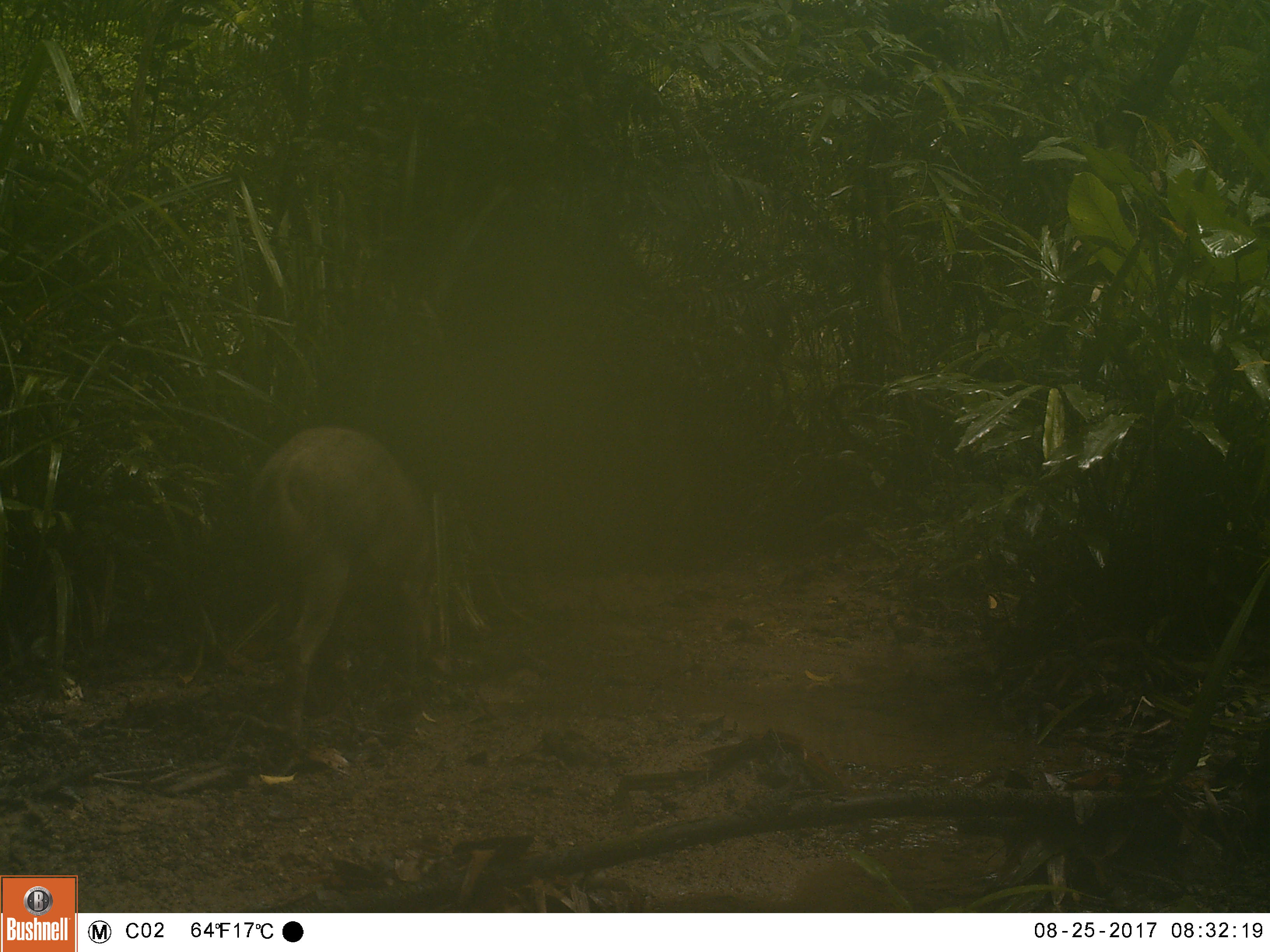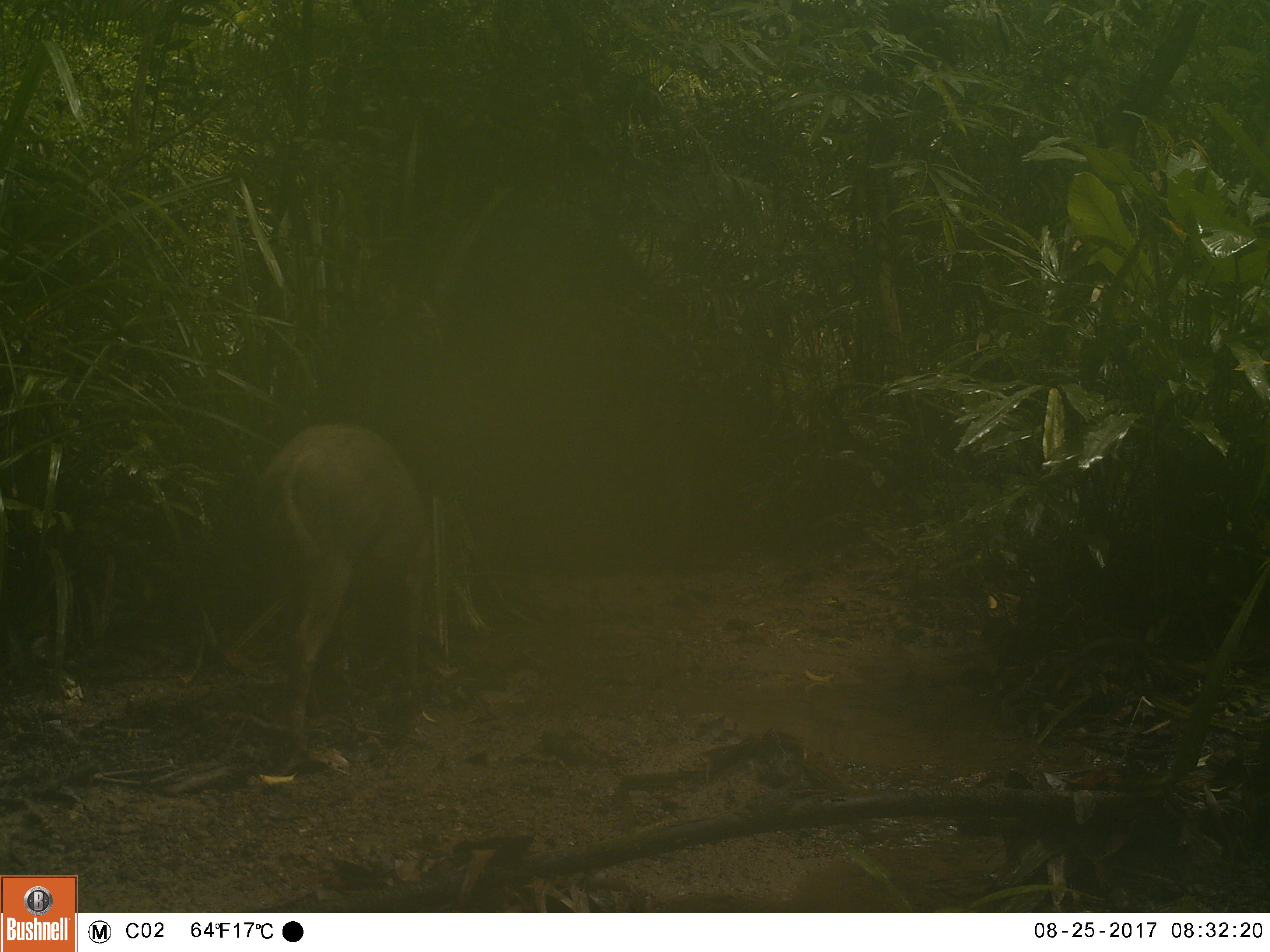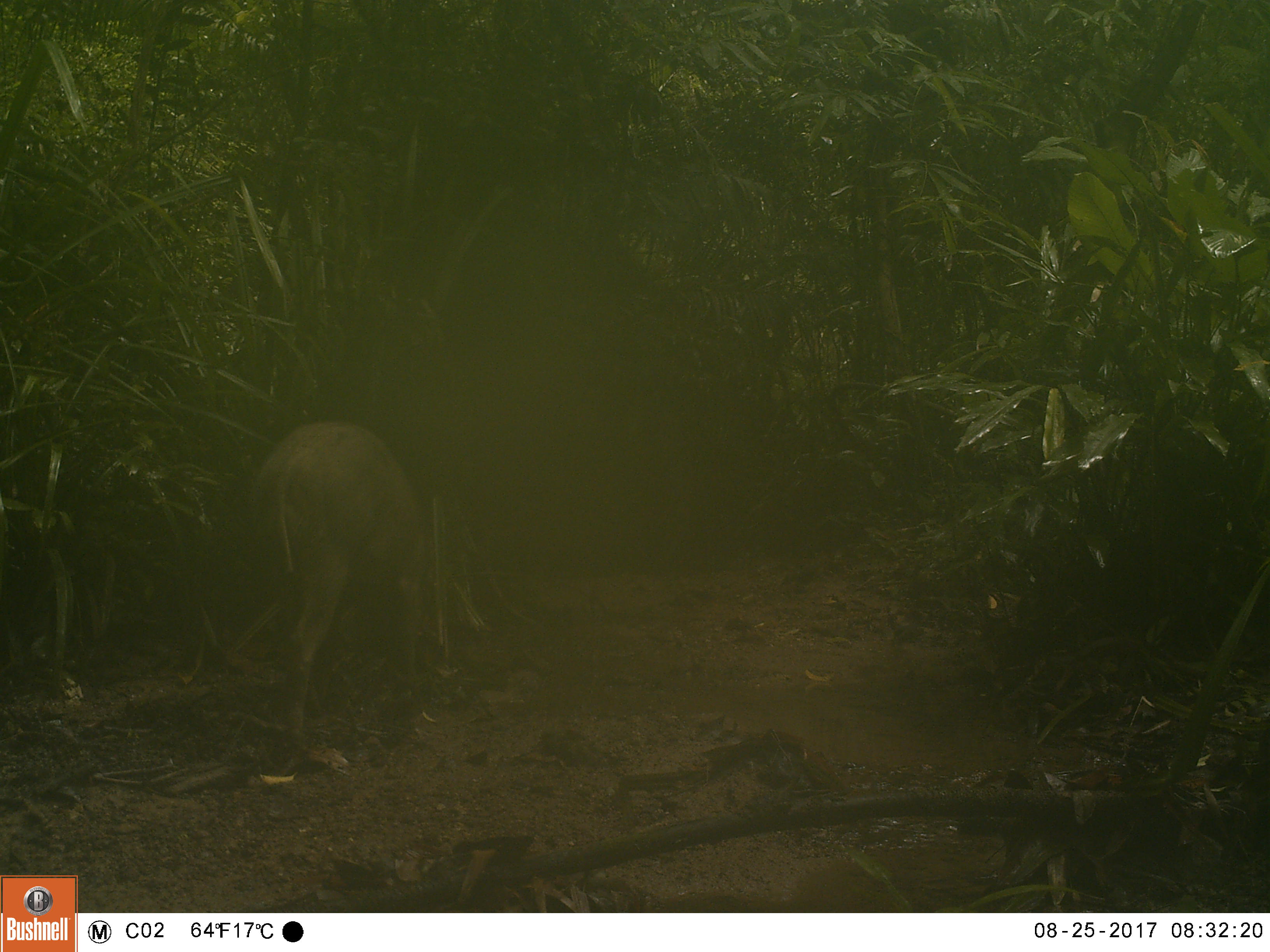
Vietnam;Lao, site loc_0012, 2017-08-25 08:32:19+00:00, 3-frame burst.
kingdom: Animalia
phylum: Chordata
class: Mammalia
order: Artiodactyla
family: Suidae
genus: Sus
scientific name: Sus scrofa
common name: eurasian wild pig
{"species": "eurasian wild pig (Sus scrofa)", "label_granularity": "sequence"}